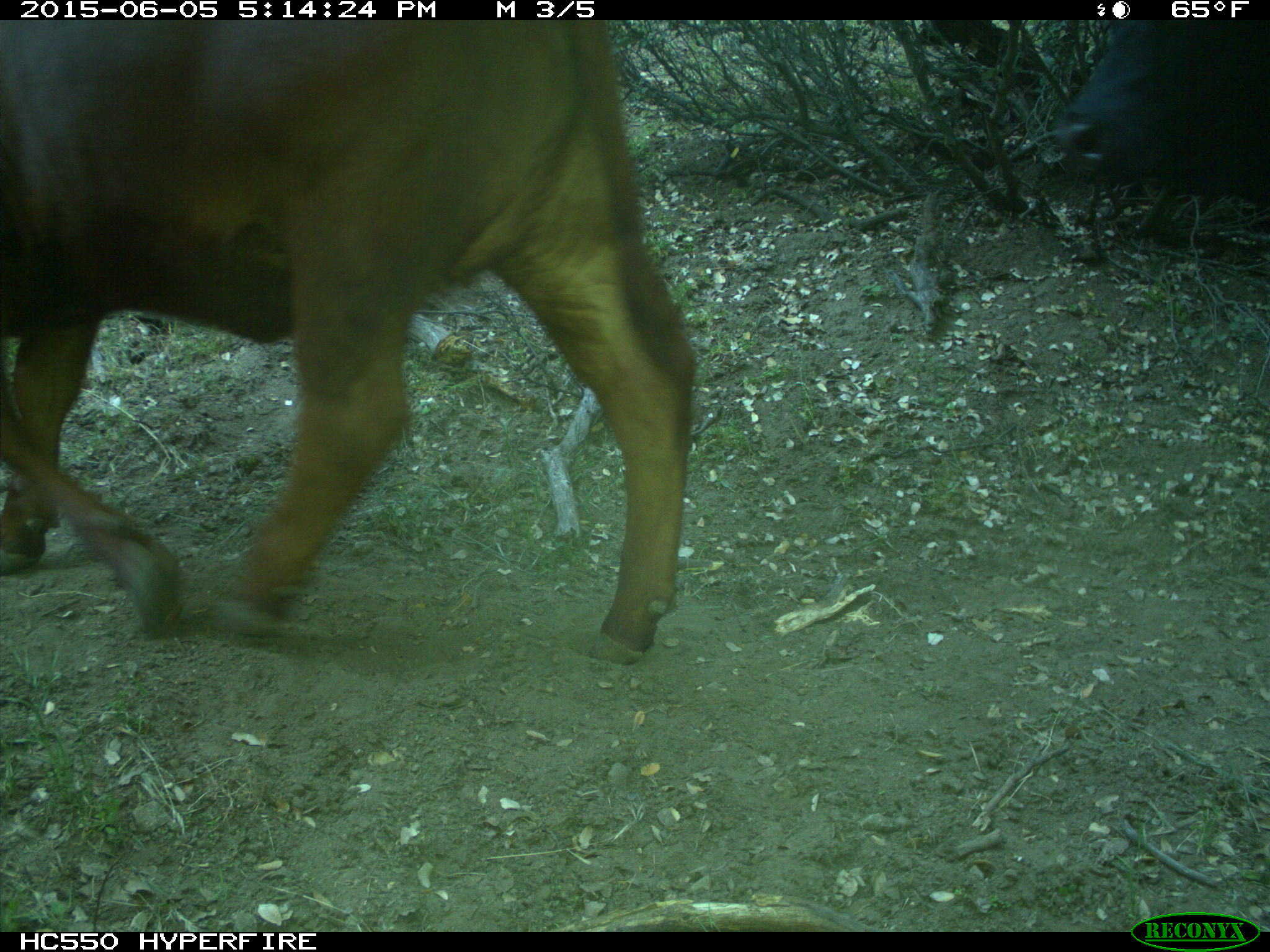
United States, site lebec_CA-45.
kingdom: Animalia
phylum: Chordata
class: Mammalia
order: Artiodactyla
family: Bovidae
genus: Bos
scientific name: Bos taurus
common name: domestic cow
Bos taurus (domestic cow).